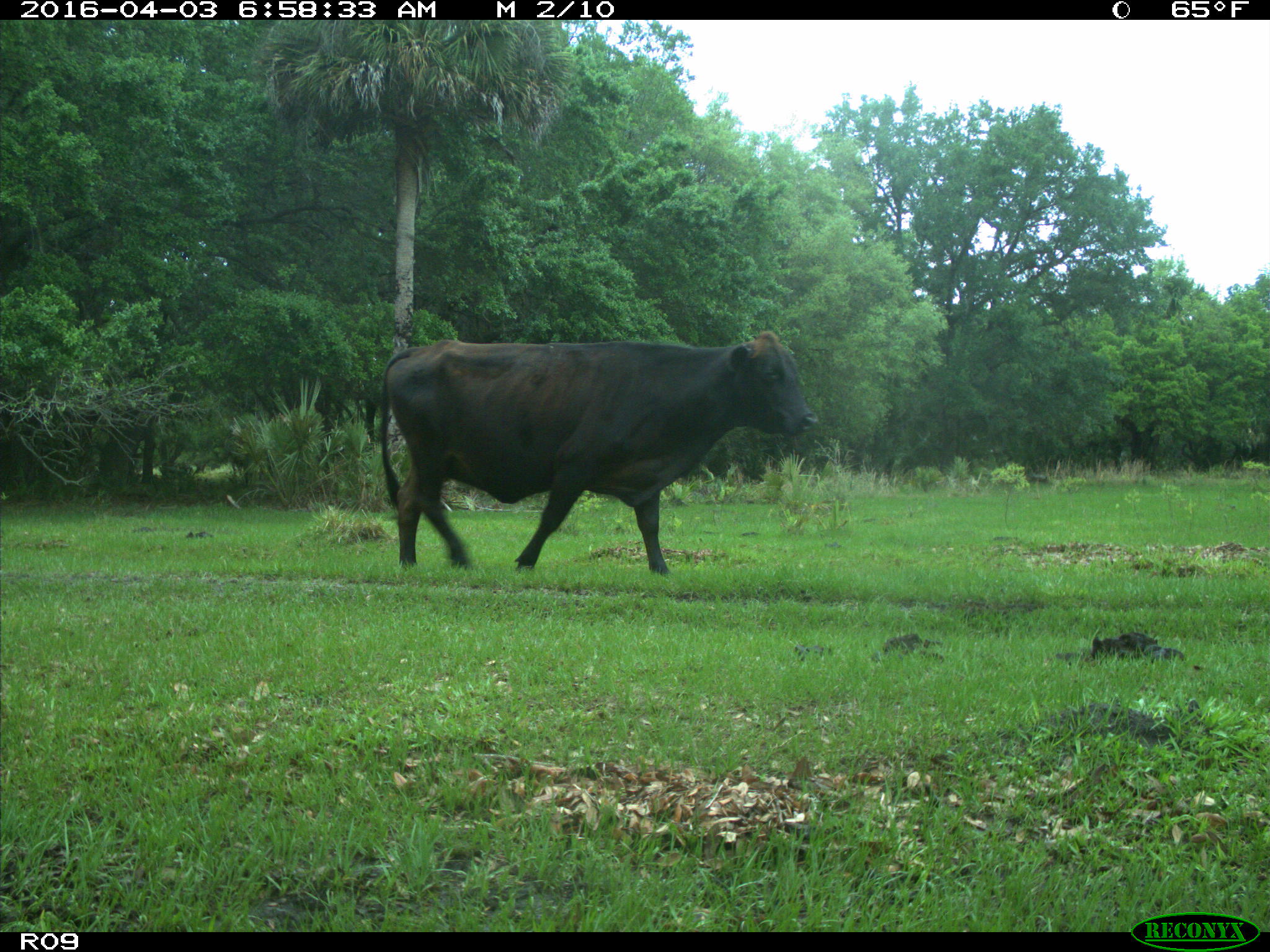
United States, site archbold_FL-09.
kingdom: Animalia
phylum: Chordata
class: Mammalia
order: Artiodactyla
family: Bovidae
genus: Bos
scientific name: Bos taurus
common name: domestic cow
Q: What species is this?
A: Bos taurus (domestic cow).